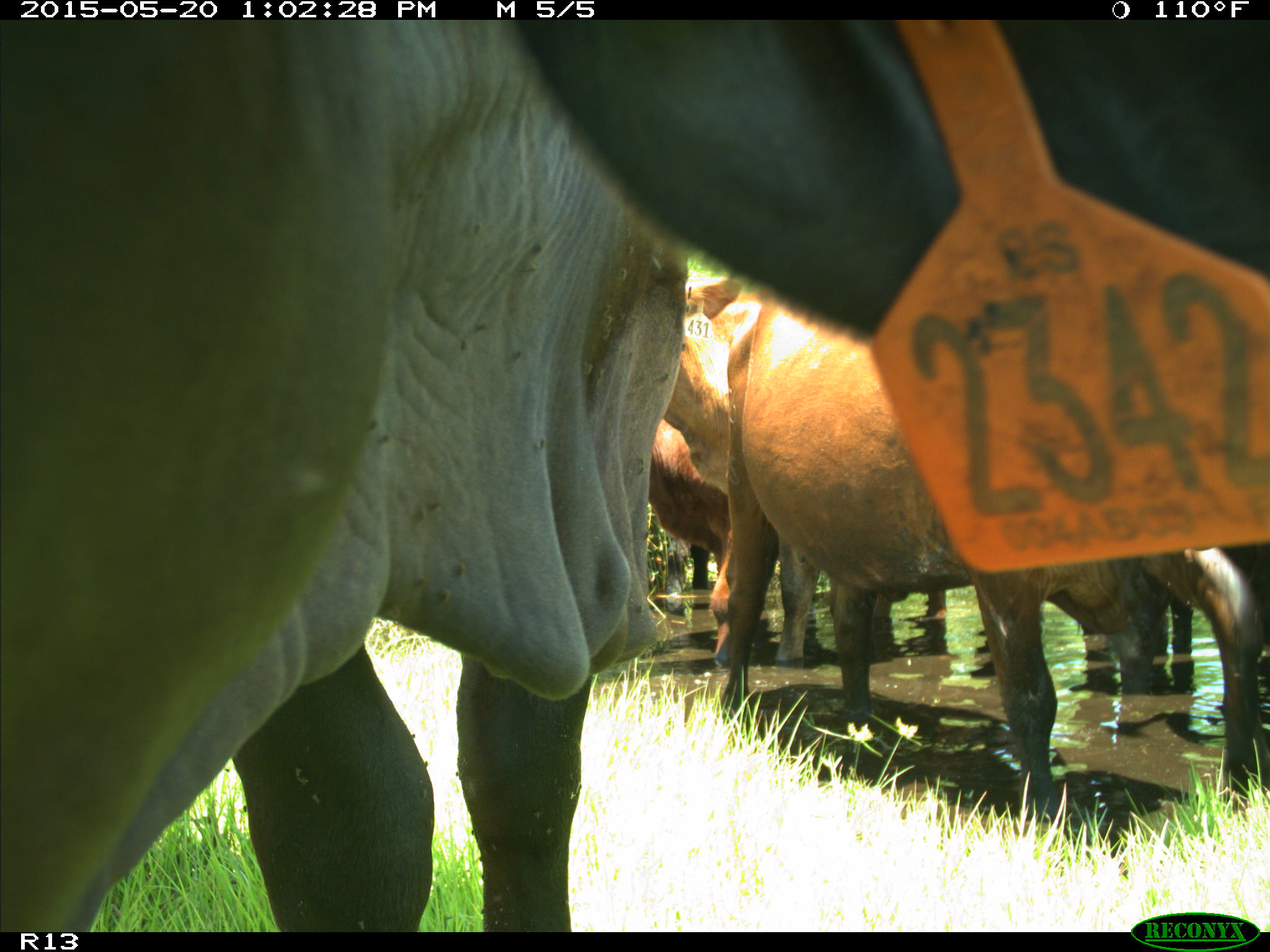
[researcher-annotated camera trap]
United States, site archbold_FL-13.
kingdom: Animalia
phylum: Chordata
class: Mammalia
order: Artiodactyla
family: Bovidae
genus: Bos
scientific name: Bos taurus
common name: domestic cow